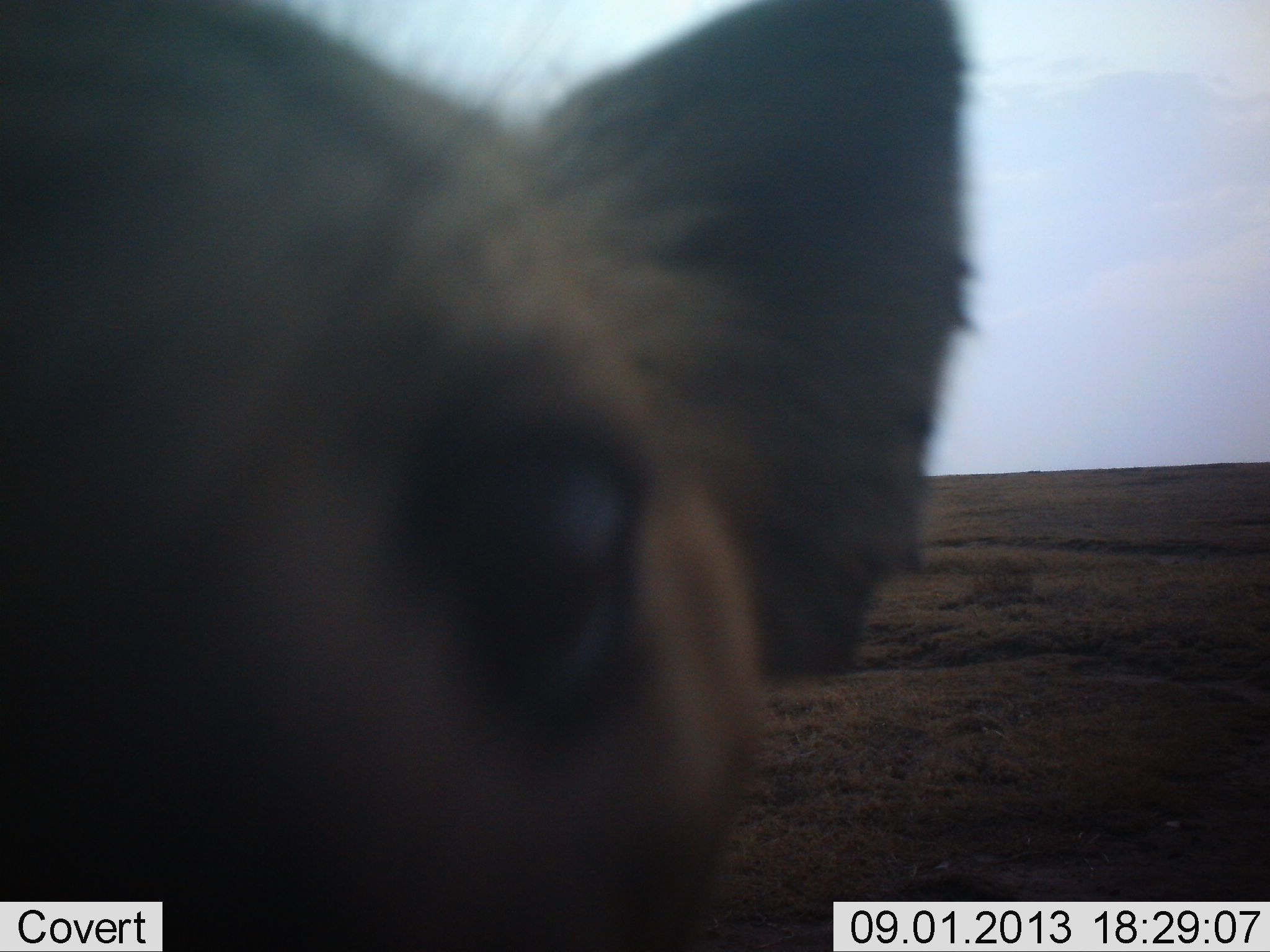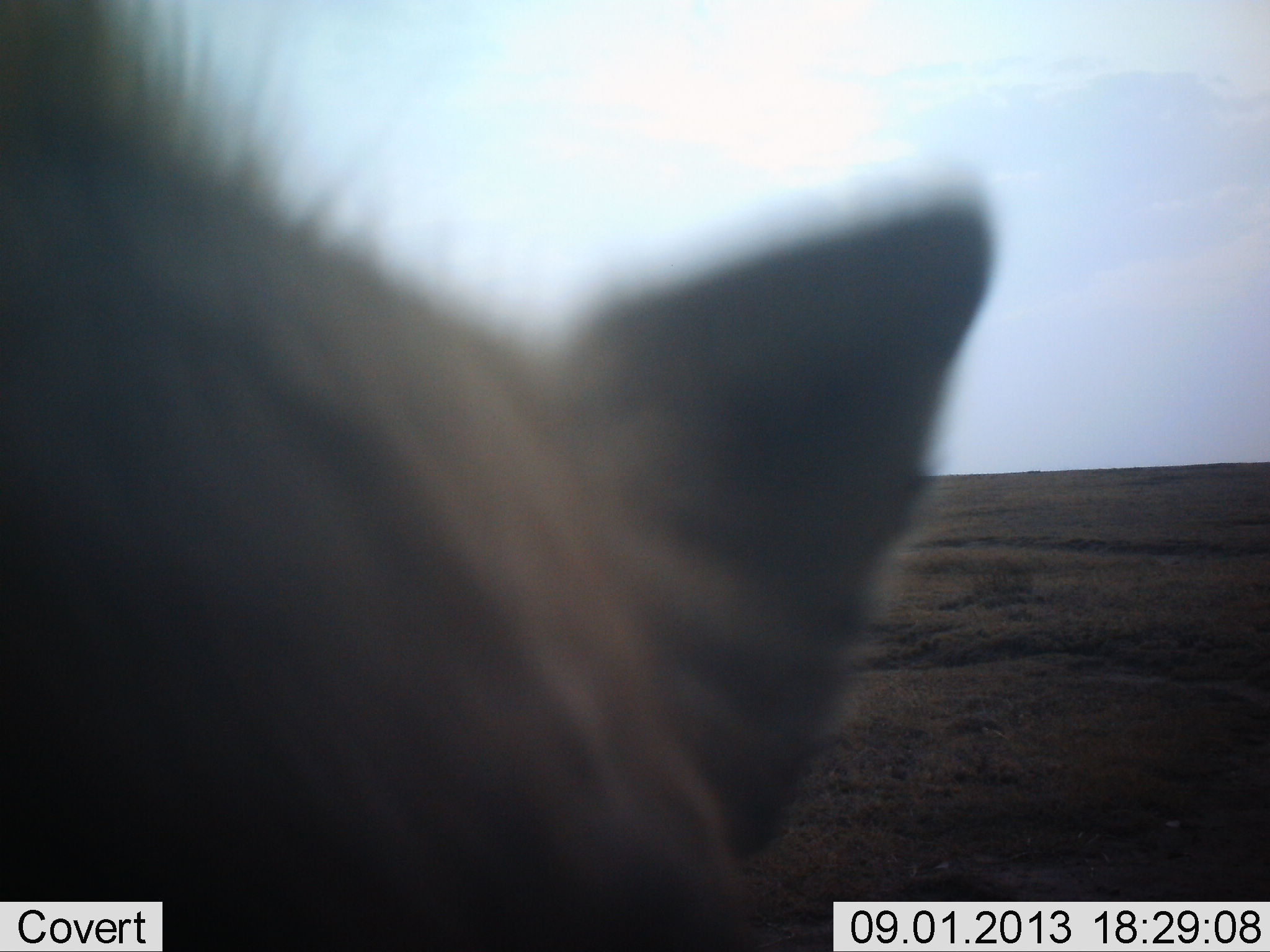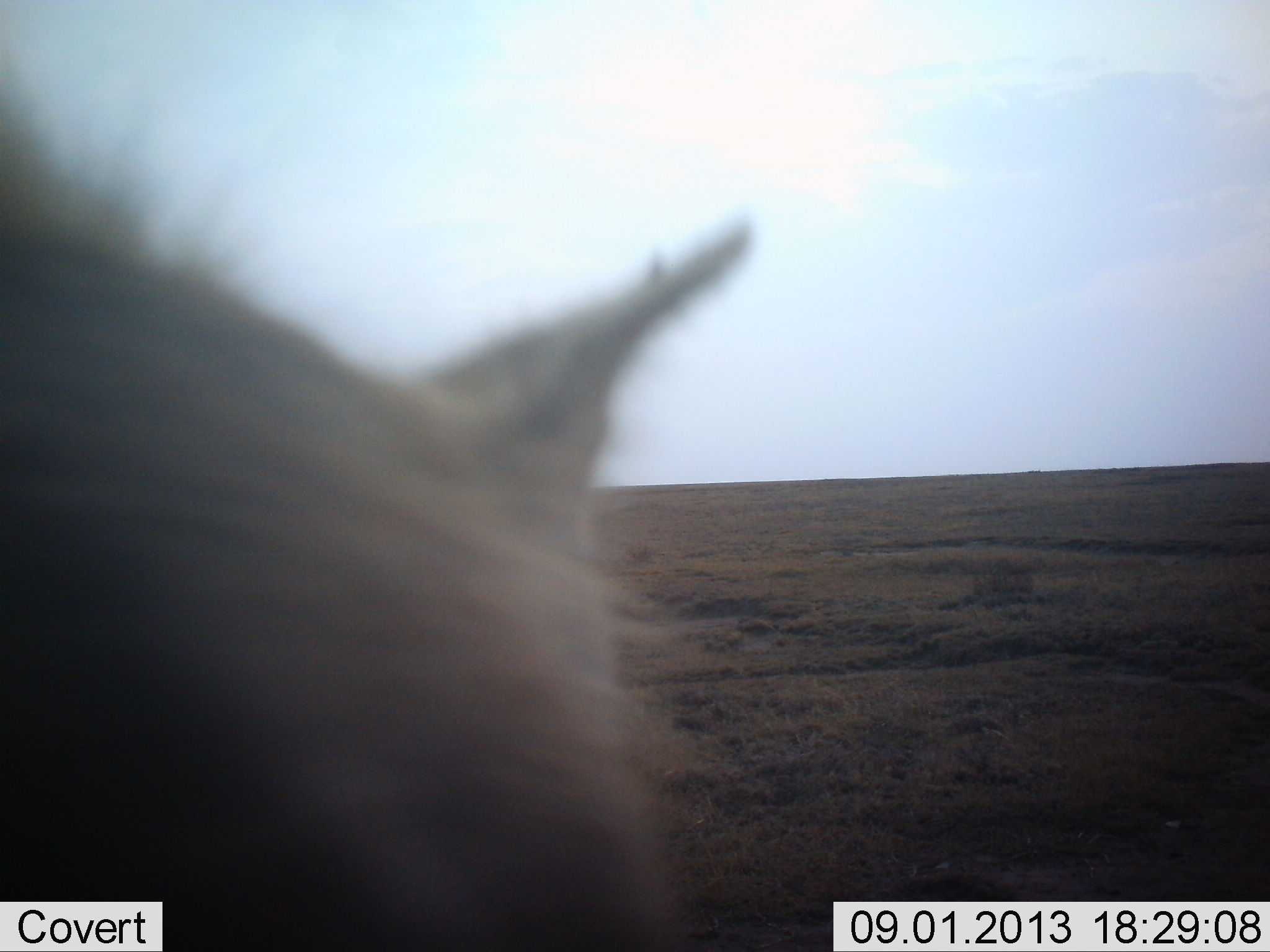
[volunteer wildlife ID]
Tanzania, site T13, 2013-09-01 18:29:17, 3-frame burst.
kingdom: Animalia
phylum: Chordata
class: Mammalia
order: Carnivora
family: Hyaenidae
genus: Crocuta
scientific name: Crocuta crocuta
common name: spotted hyena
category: hyenaspotted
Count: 1.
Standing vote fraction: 52%.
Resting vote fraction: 5%.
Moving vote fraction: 19%.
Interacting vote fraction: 29%.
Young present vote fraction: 0%.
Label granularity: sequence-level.